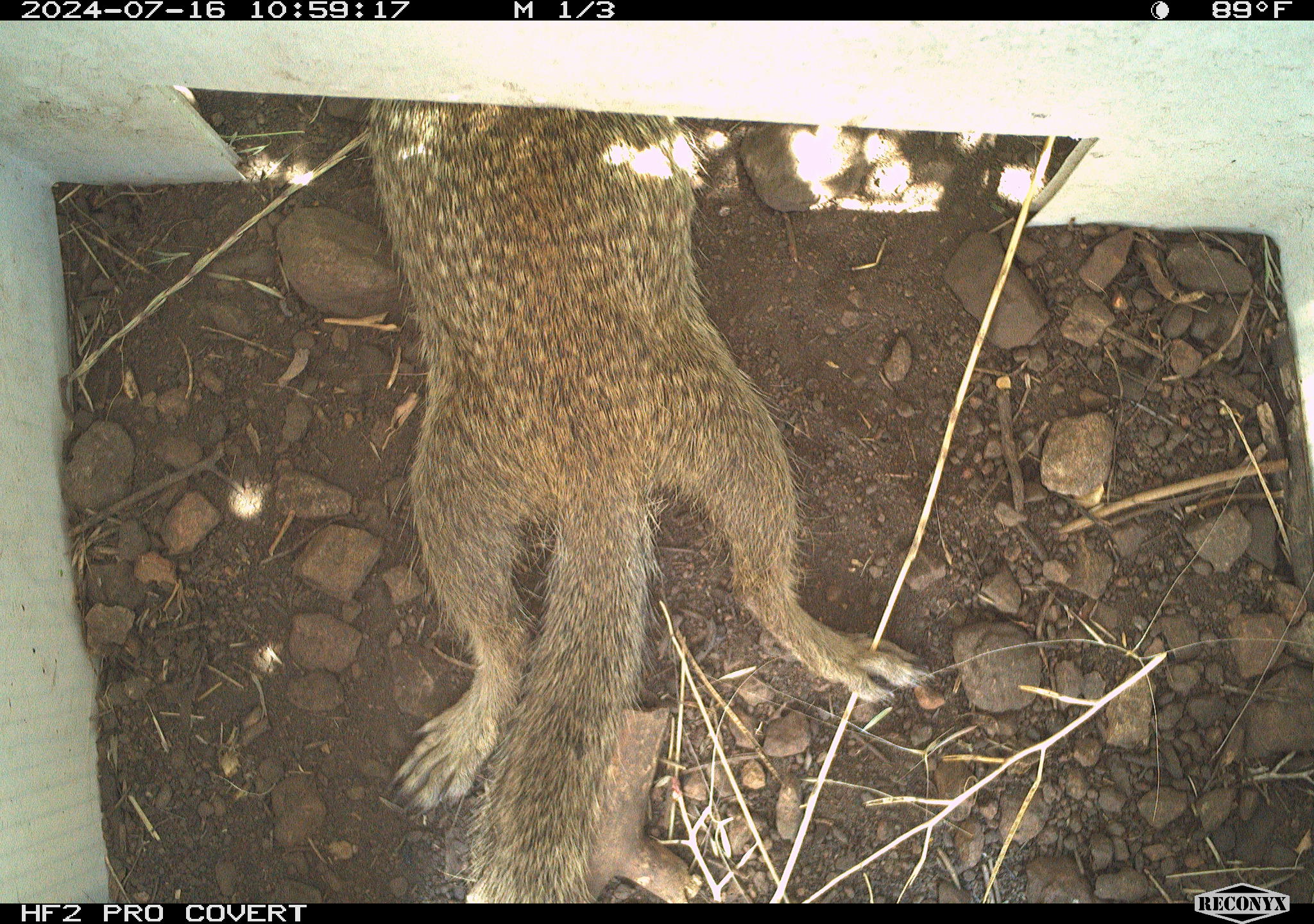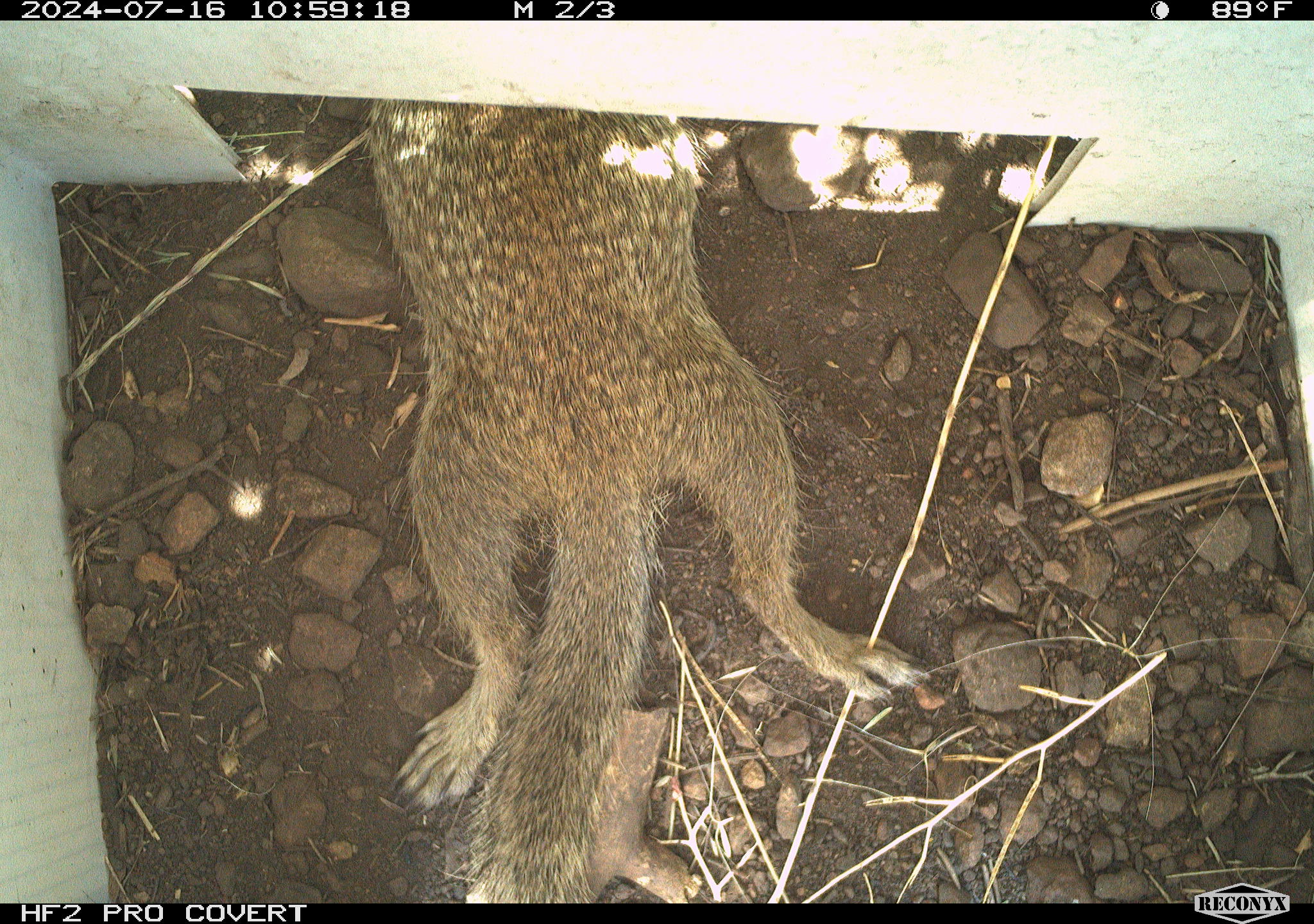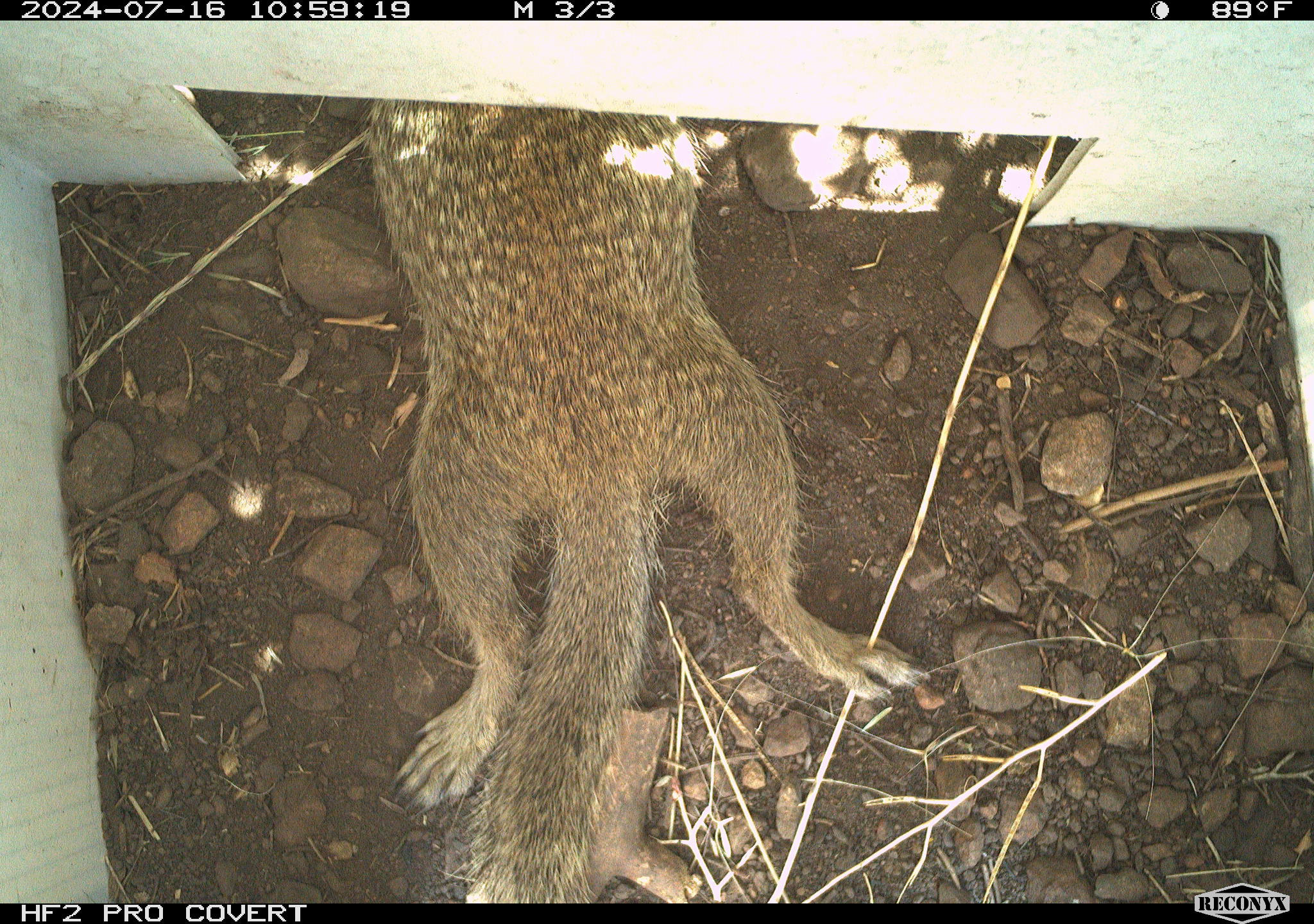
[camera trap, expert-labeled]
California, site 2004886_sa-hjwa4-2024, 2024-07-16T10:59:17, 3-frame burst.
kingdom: Animalia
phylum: Chordata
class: Mammalia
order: Rodentia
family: Sciuridae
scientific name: Sciuridae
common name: squirrels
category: sciuridae family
Sciuridae family (squirrels) (Sciuridae).